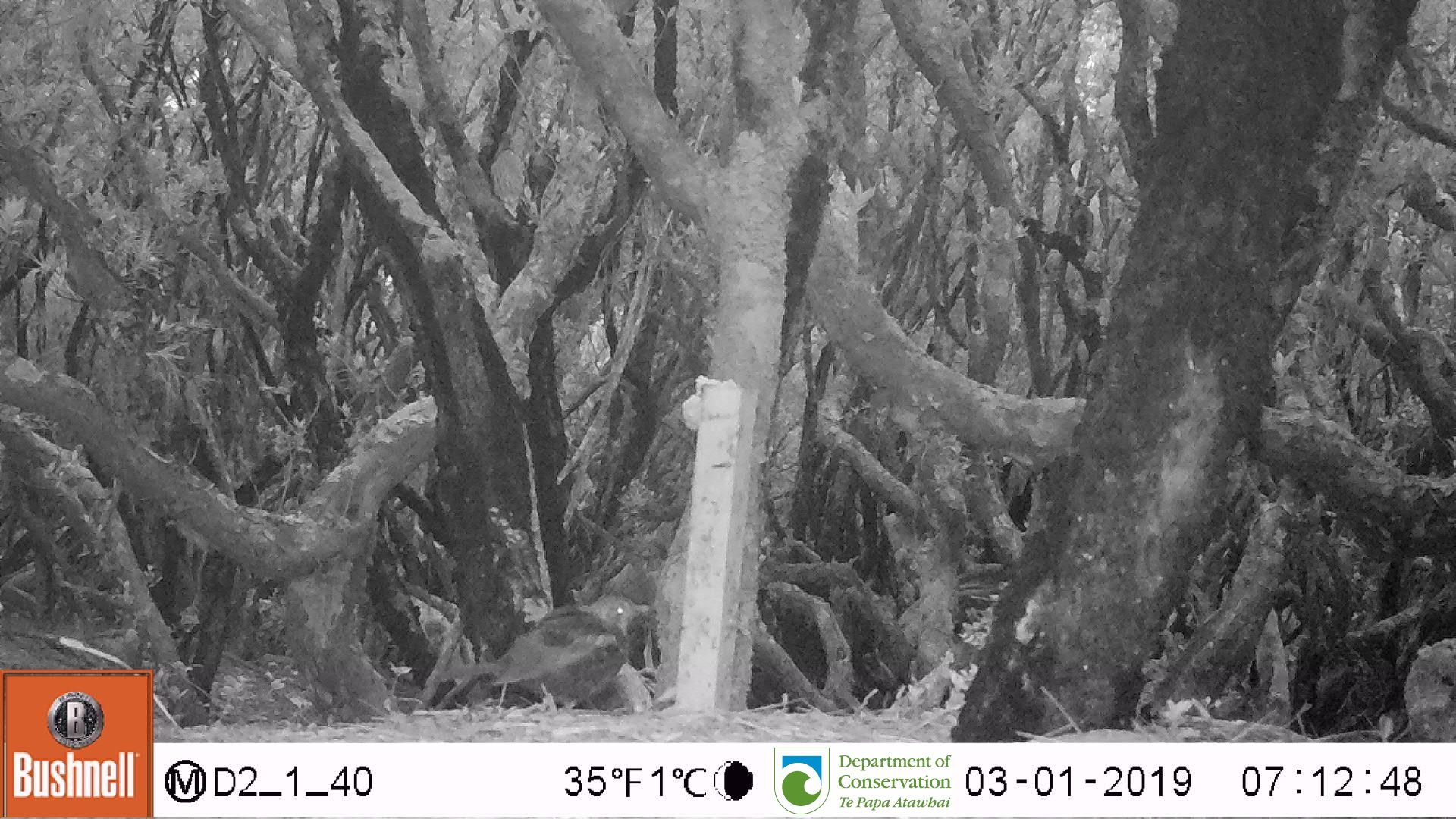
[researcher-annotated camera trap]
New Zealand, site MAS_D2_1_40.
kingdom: Animalia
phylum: Chordata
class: Aves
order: Passeriformes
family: Turdidae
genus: Turdus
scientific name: Turdus merula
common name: eurasian blackbird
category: blackbird